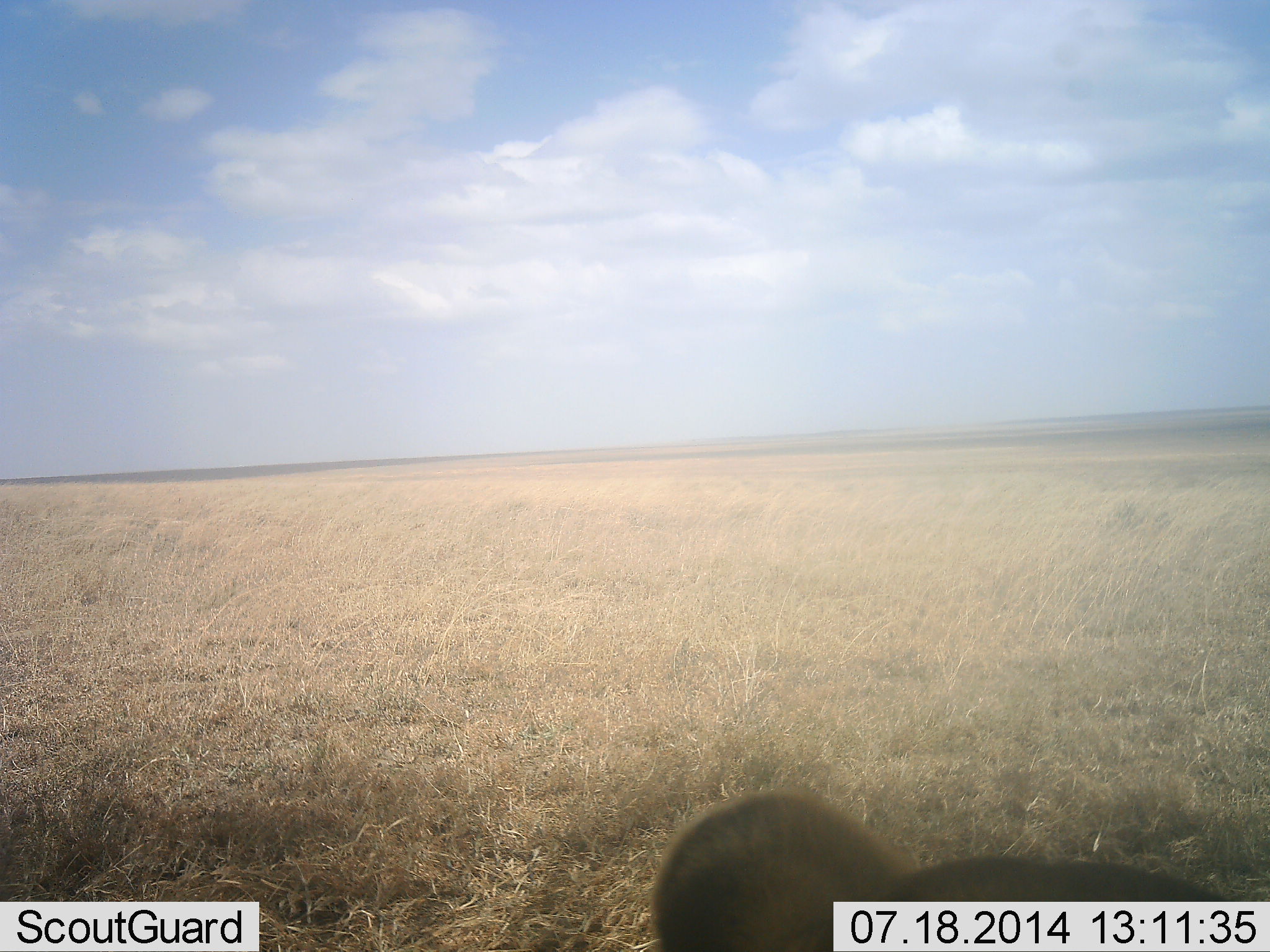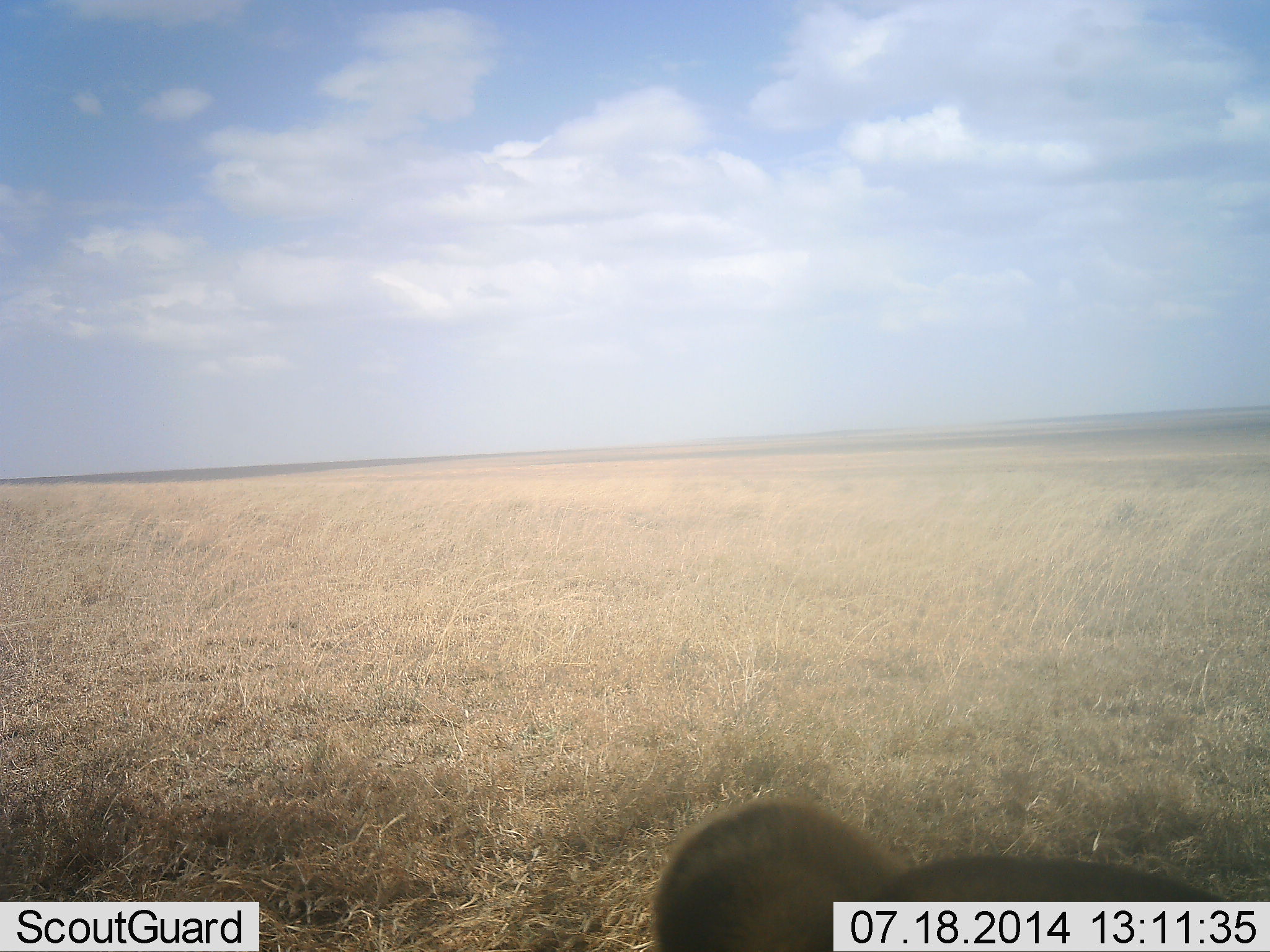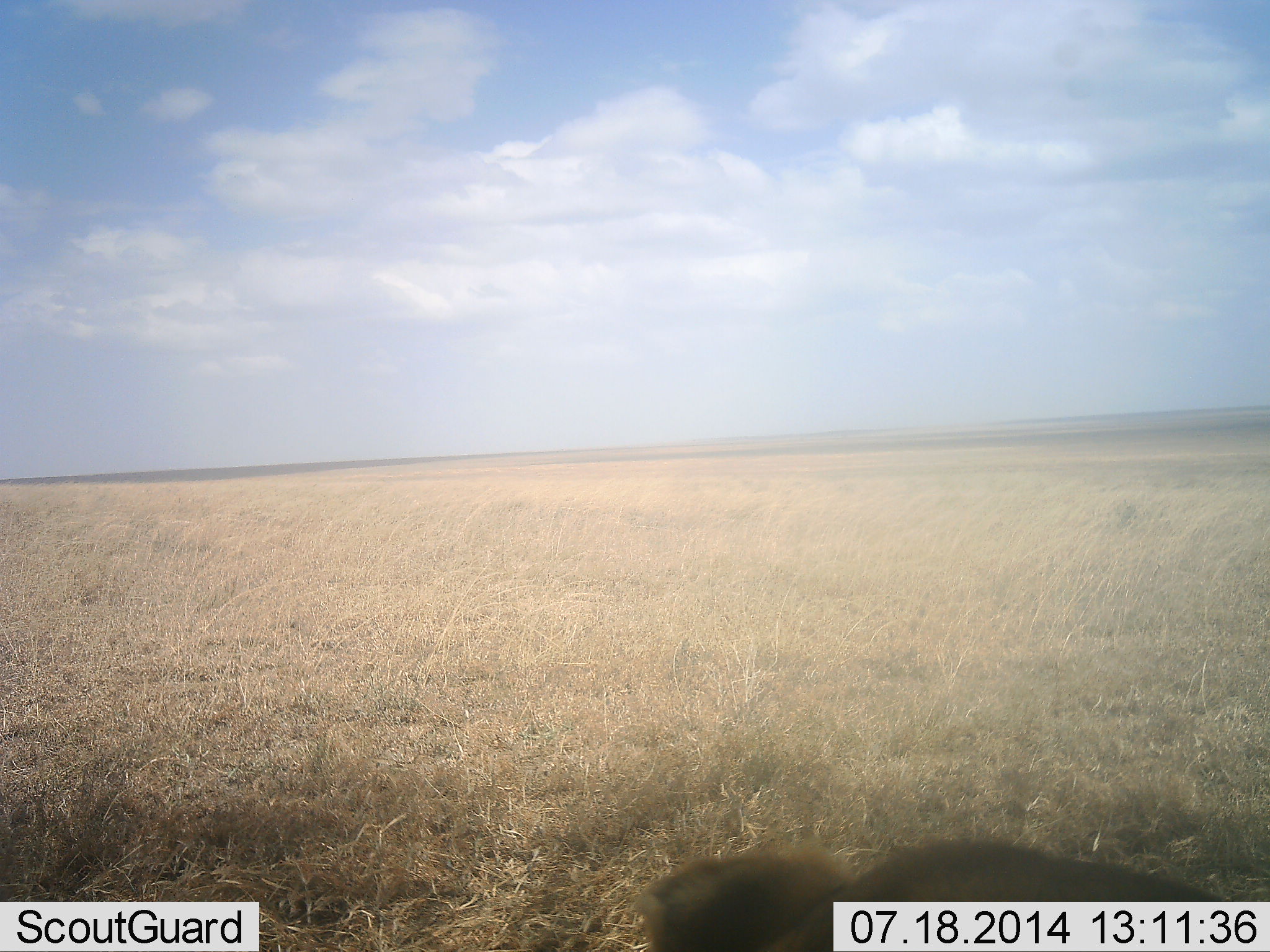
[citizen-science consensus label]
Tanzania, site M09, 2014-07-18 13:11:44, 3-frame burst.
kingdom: Animalia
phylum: Chordata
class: Mammalia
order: Carnivora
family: Felidae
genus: Panthera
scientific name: Panthera leo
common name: lion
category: lionfemale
Lionfemale (lion) (Panthera leo), count 1. Behavior (volunteer vote fractions): standing 11%, resting 89%, moving 0%, interacting 0%. Young present (vote fraction): 0%. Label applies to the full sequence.